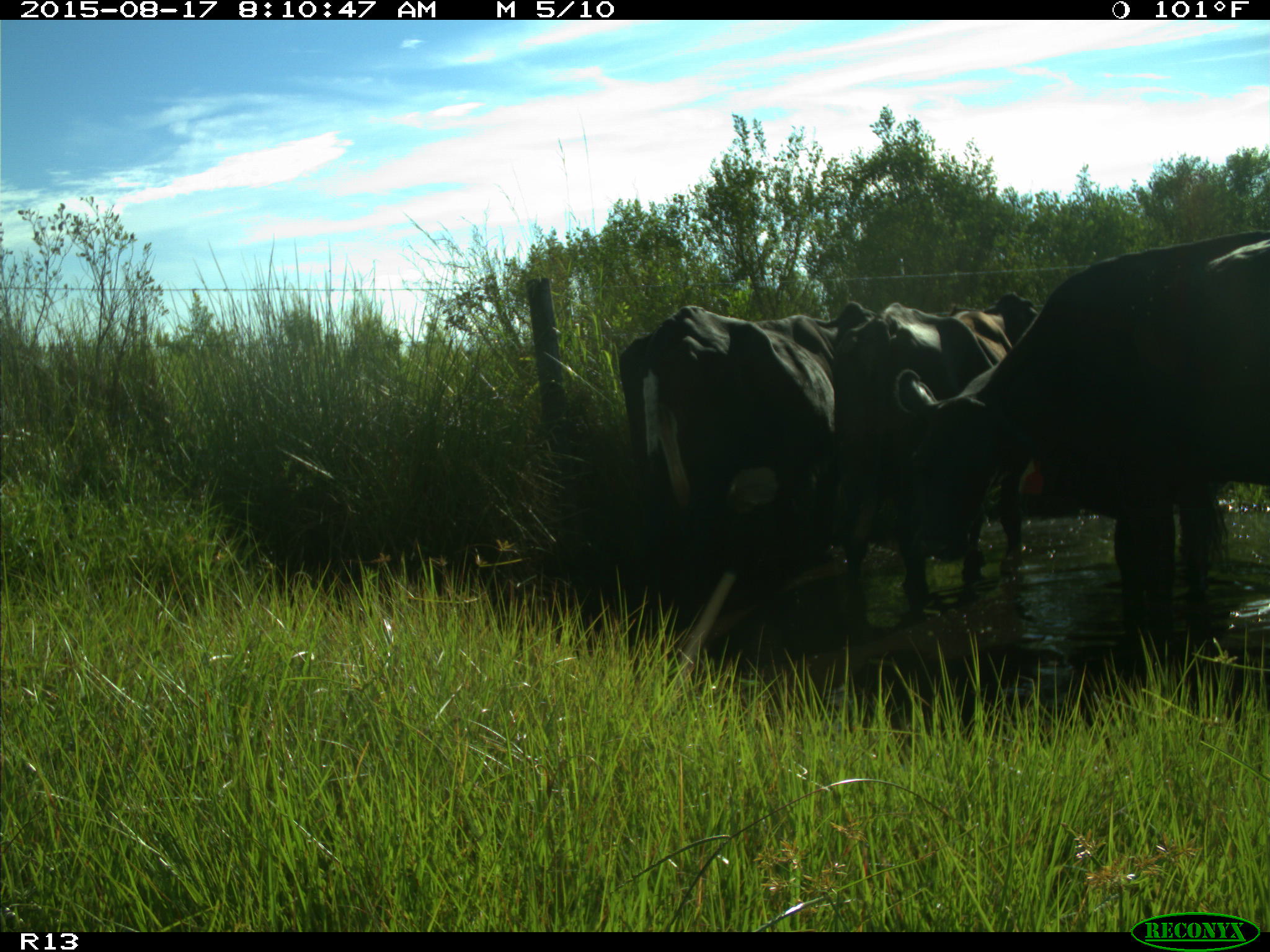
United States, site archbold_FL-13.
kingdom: Animalia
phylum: Chordata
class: Mammalia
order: Artiodactyla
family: Bovidae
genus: Bos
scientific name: Bos taurus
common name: domestic cow